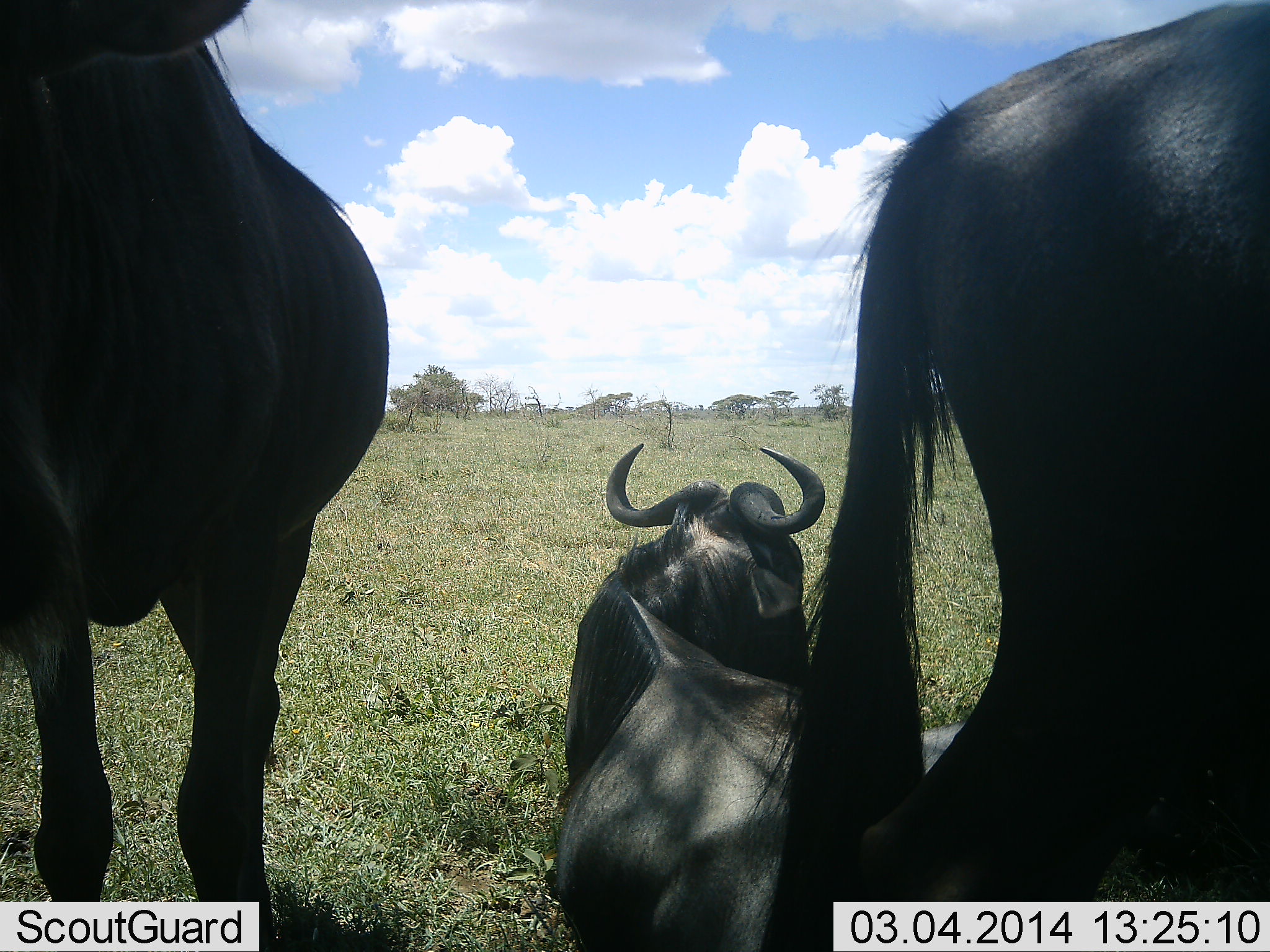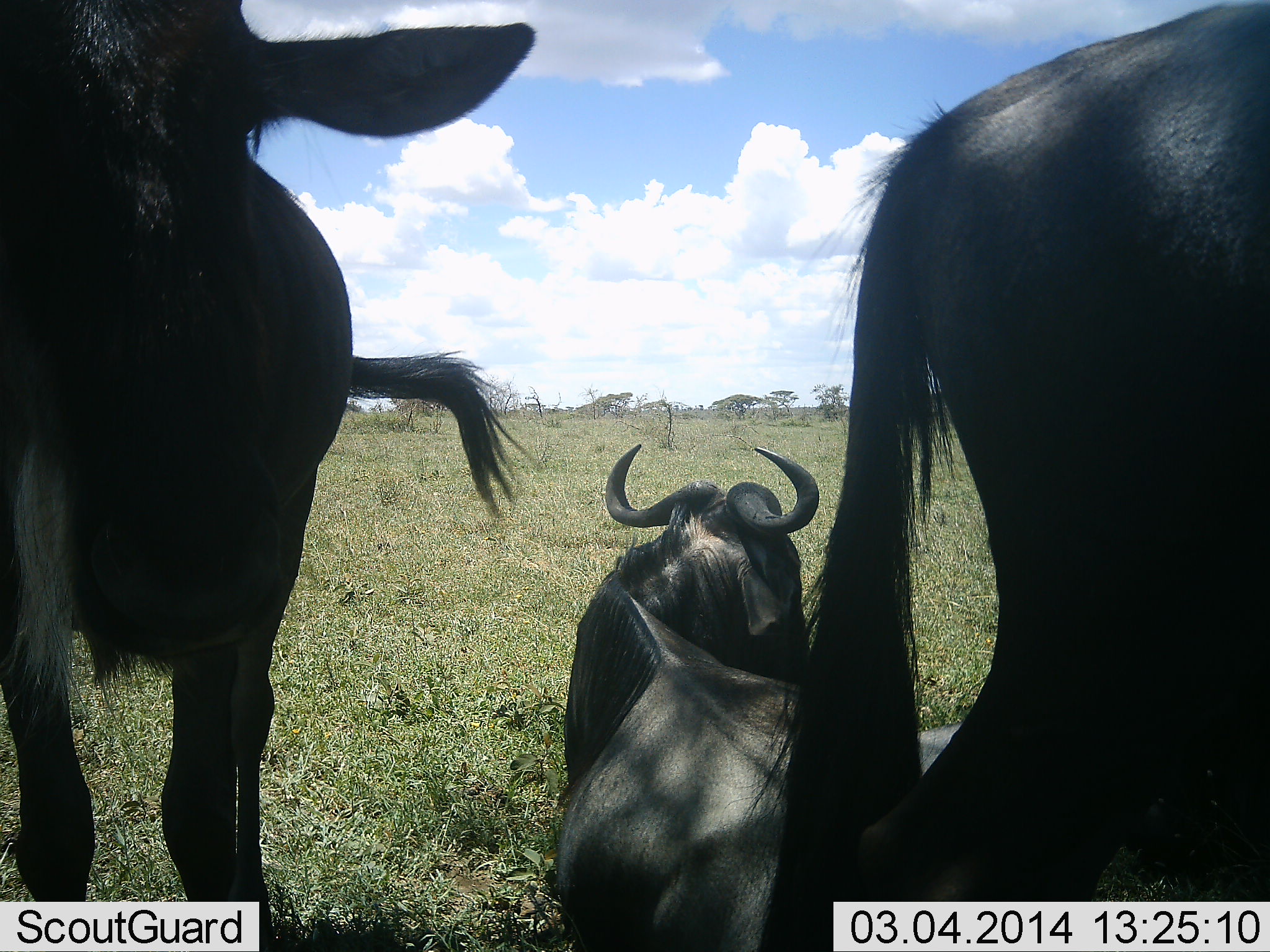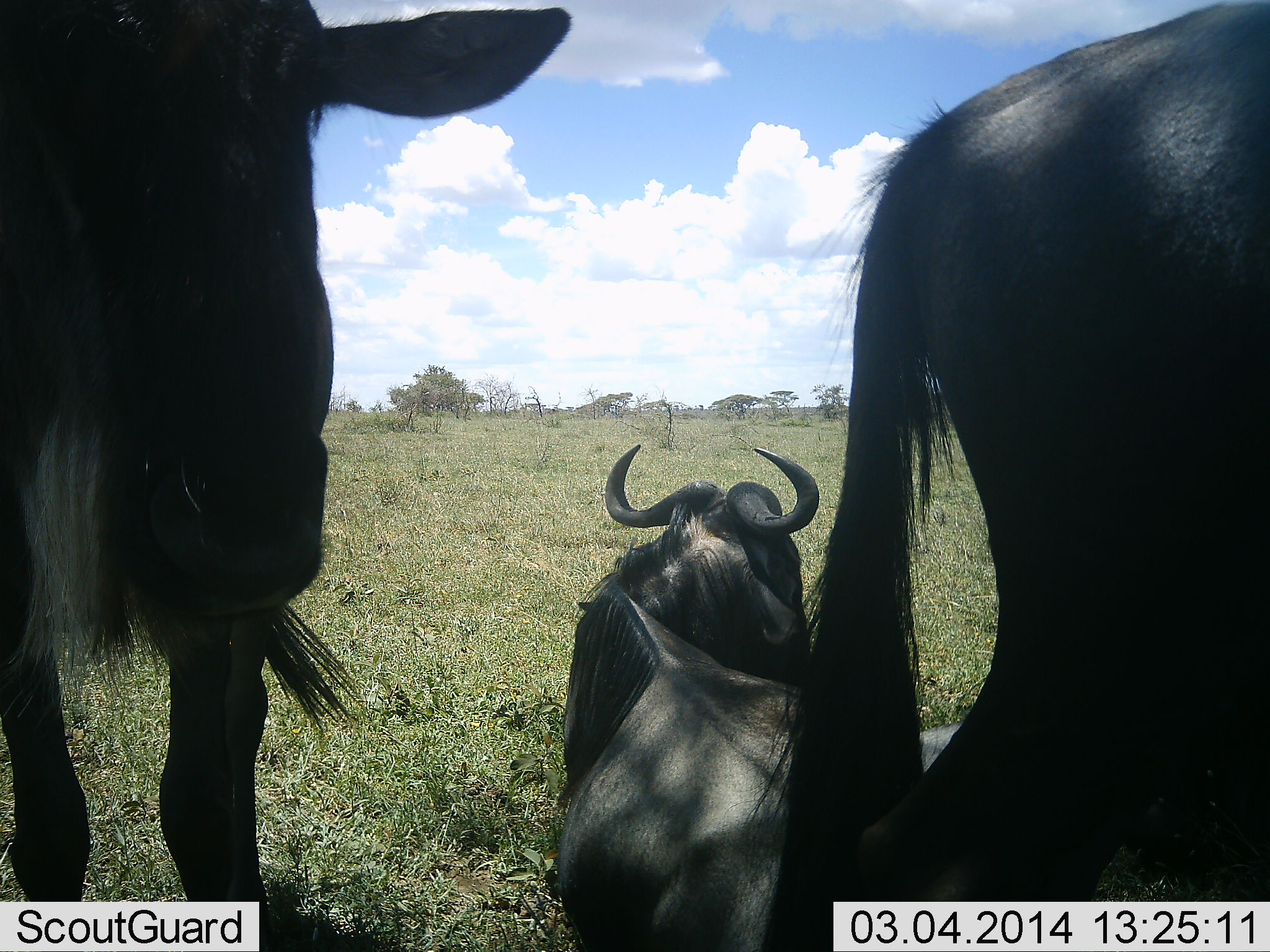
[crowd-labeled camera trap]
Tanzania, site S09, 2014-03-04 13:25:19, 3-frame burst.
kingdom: Animalia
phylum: Chordata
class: Mammalia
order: Artiodactyla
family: Bovidae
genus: Connochaetes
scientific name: Connochaetes taurinus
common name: blue wildebeest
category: wildebeest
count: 3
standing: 80%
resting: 90%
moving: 10%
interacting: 0%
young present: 0%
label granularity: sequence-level